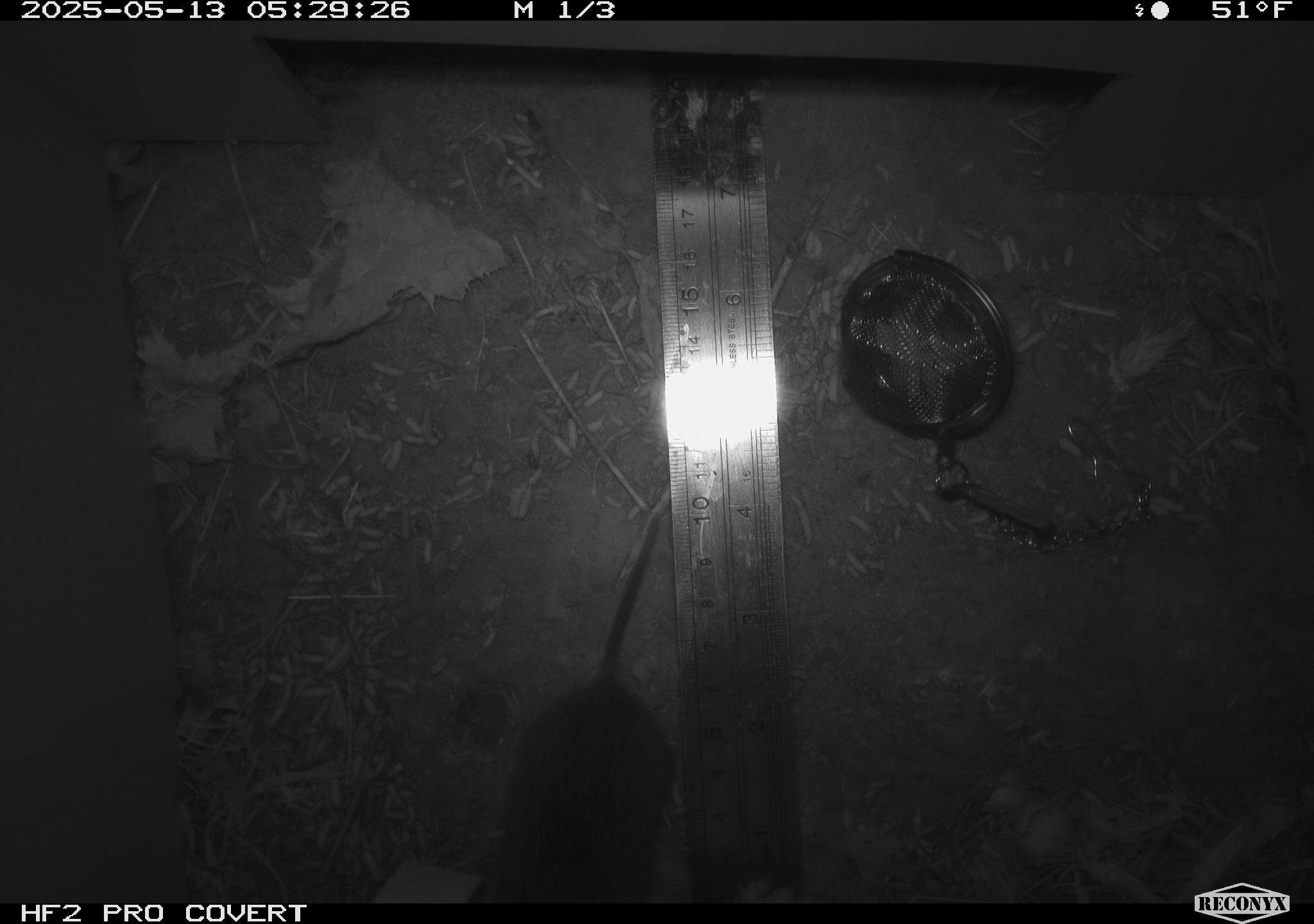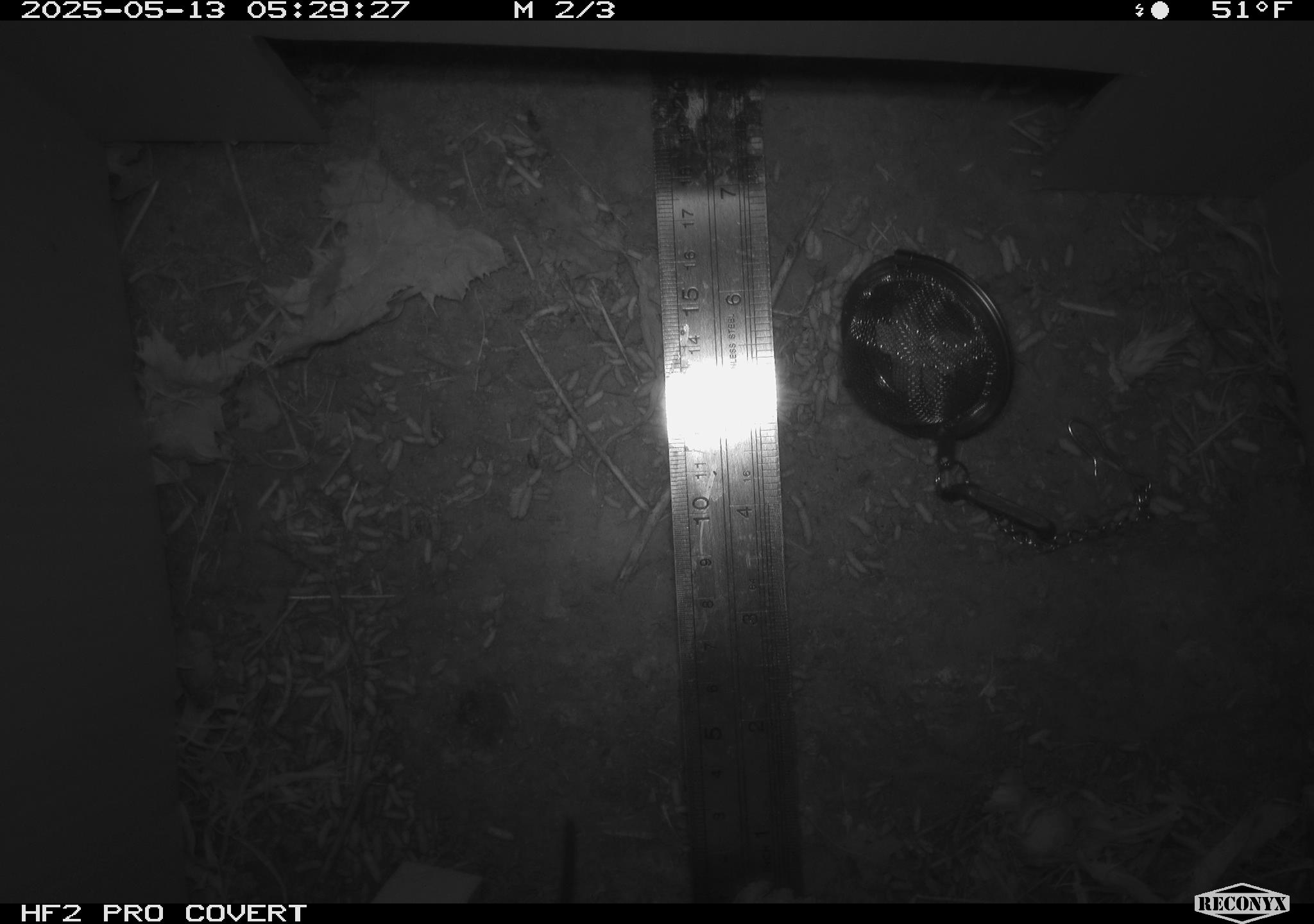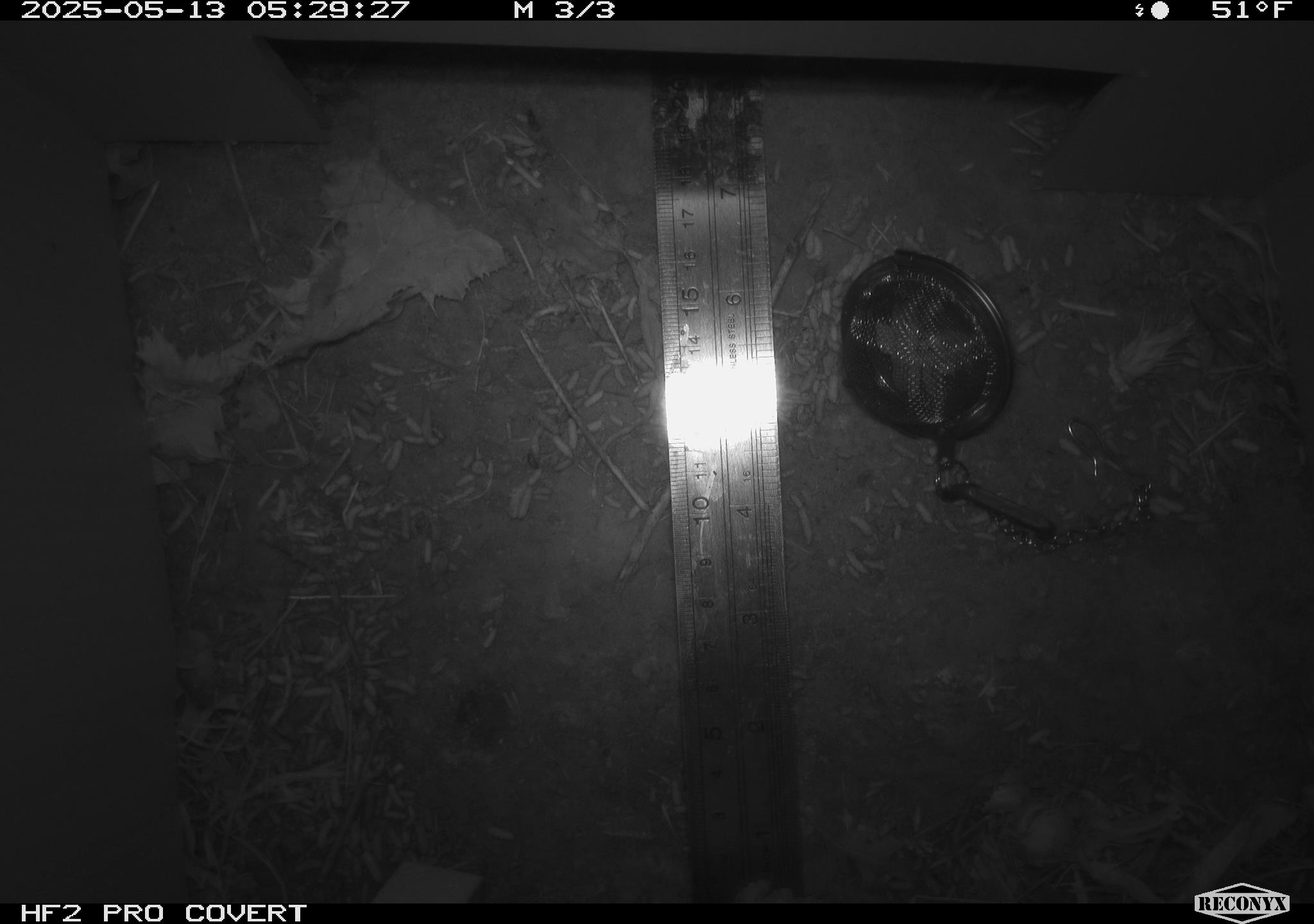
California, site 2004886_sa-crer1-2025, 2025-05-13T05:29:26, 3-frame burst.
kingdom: Animalia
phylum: Chordata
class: Mammalia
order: Rodentia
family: Cricetidae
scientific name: Arvicolinae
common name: voles, lemmings, and muskrats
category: arvicolinae subfamily